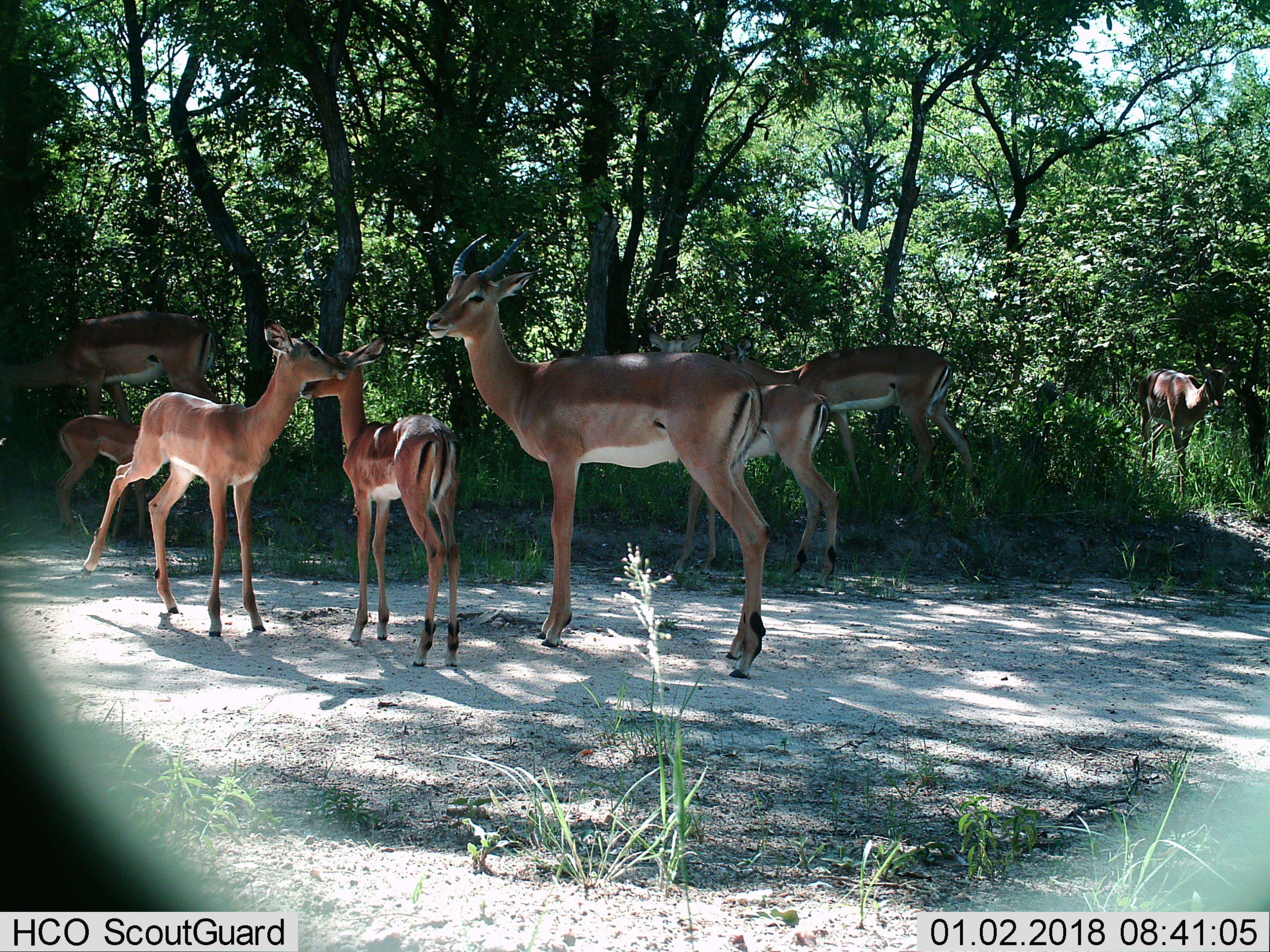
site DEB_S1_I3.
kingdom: Animalia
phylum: Chordata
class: Mammalia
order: Artiodactyla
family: Bovidae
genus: Aepyceros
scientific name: Aepyceros melampus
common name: impala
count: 8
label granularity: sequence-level